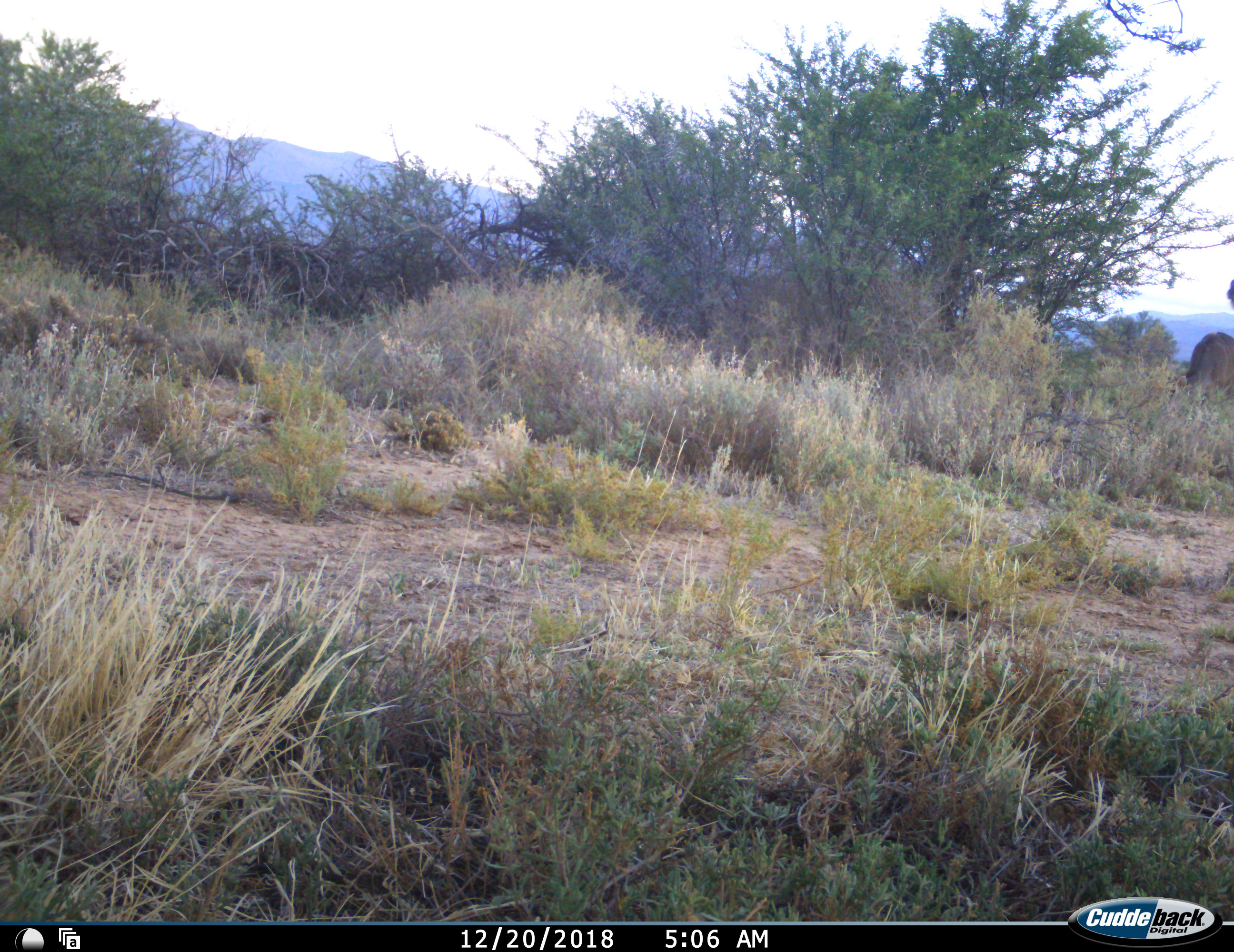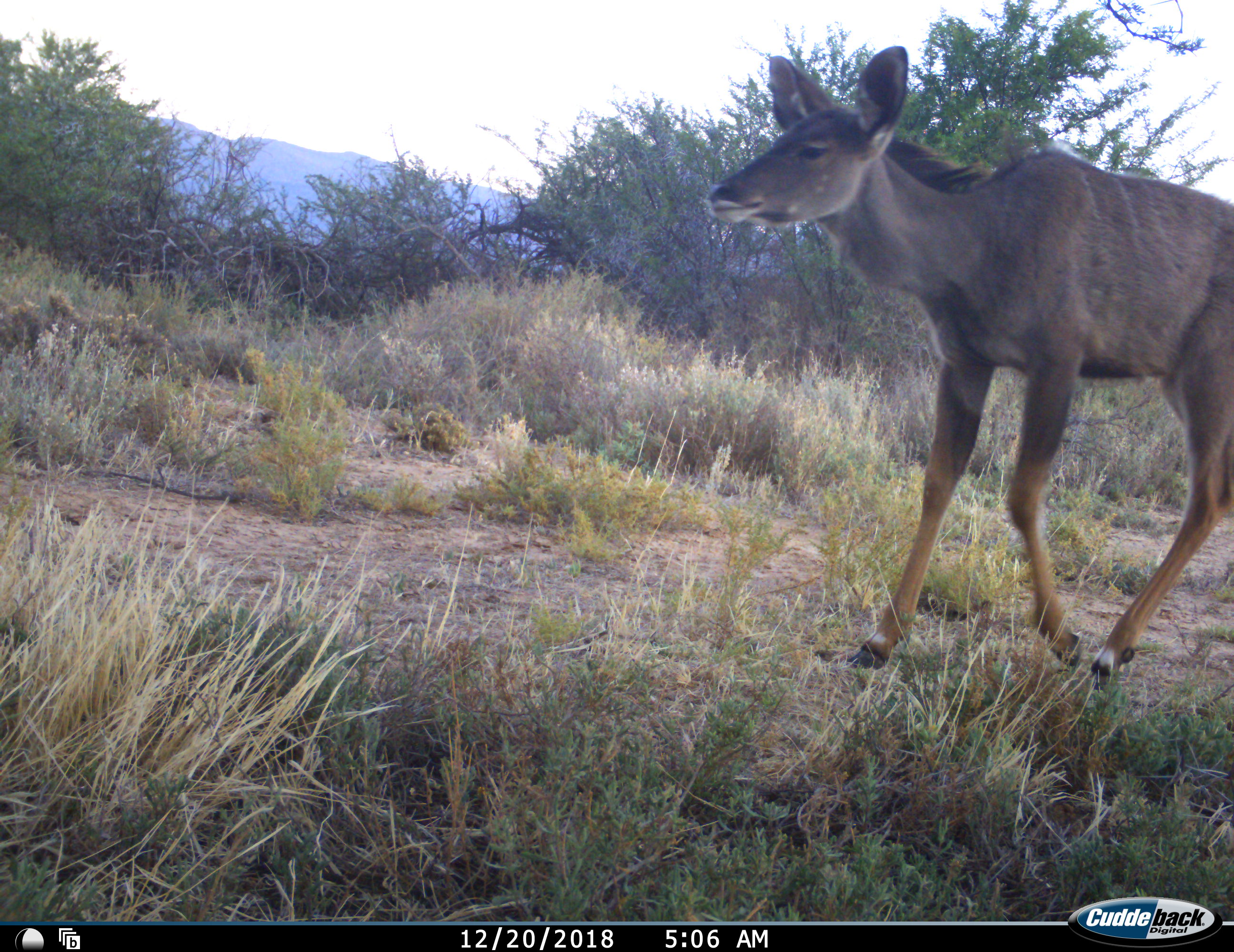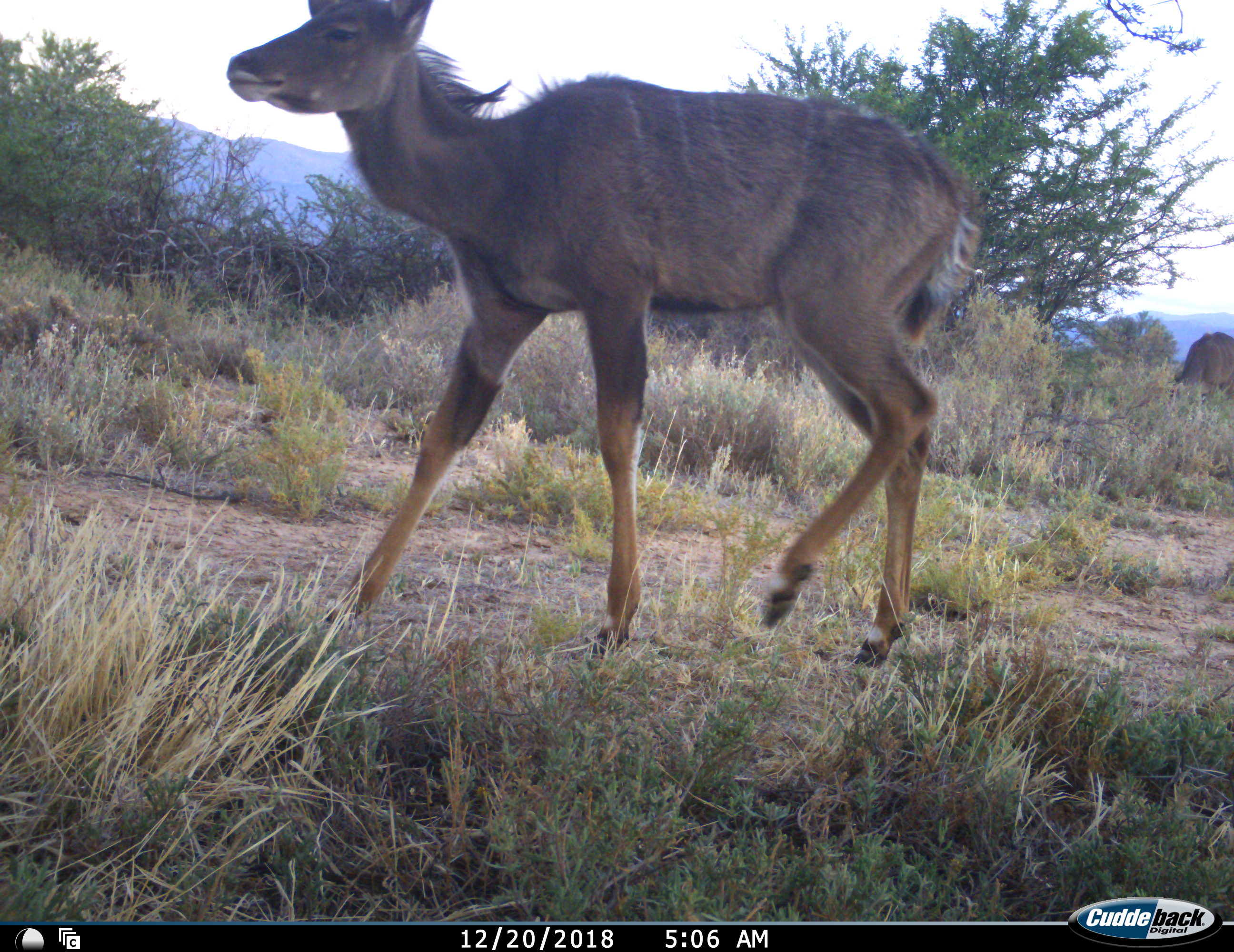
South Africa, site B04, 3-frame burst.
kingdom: Animalia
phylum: Chordata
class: Mammalia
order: Artiodactyla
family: Bovidae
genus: Tragelaphus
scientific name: Tragelaphus strepsiceros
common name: greater kudu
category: kudu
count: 2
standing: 25%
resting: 0%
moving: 100%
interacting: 0%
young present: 0%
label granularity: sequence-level